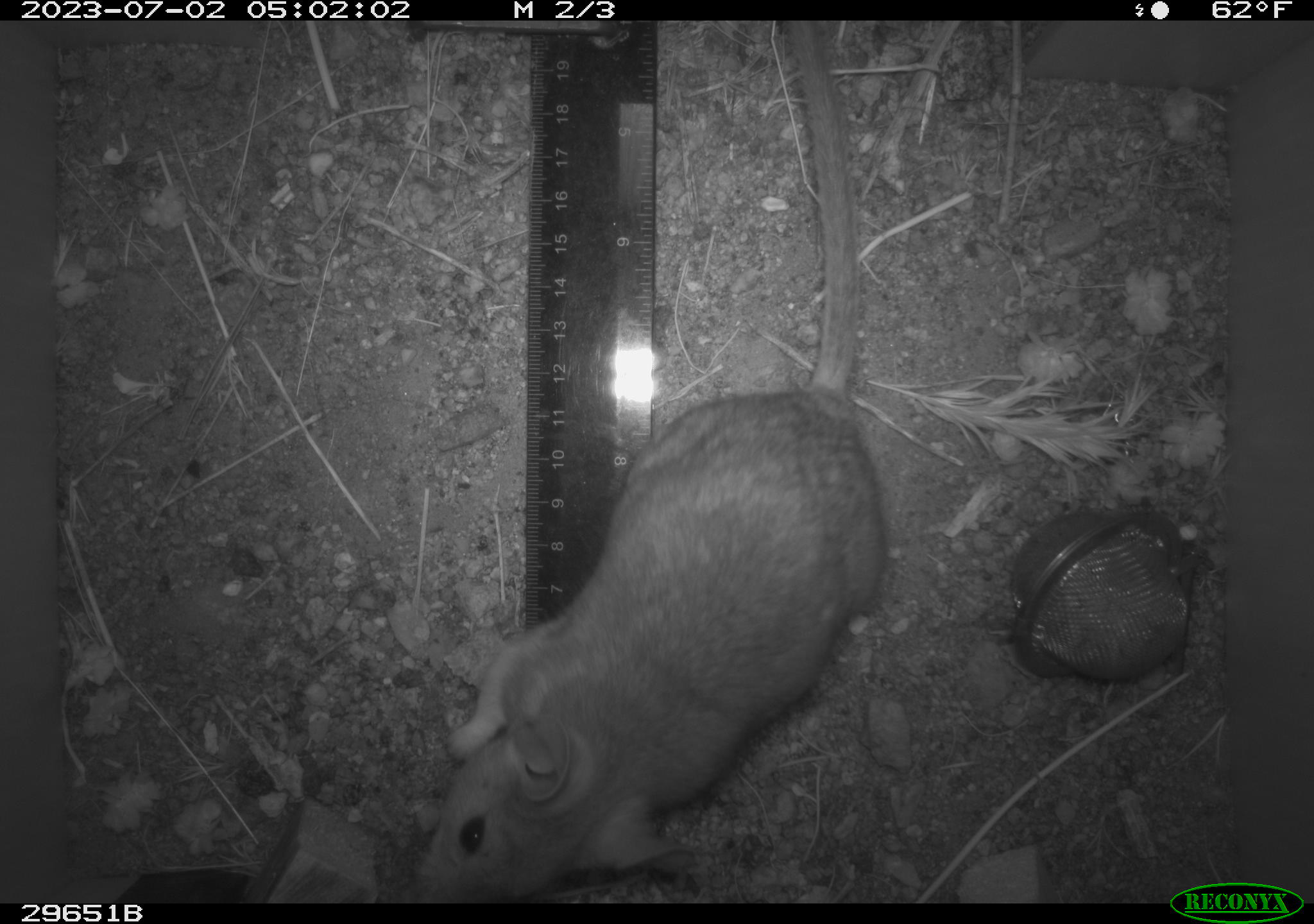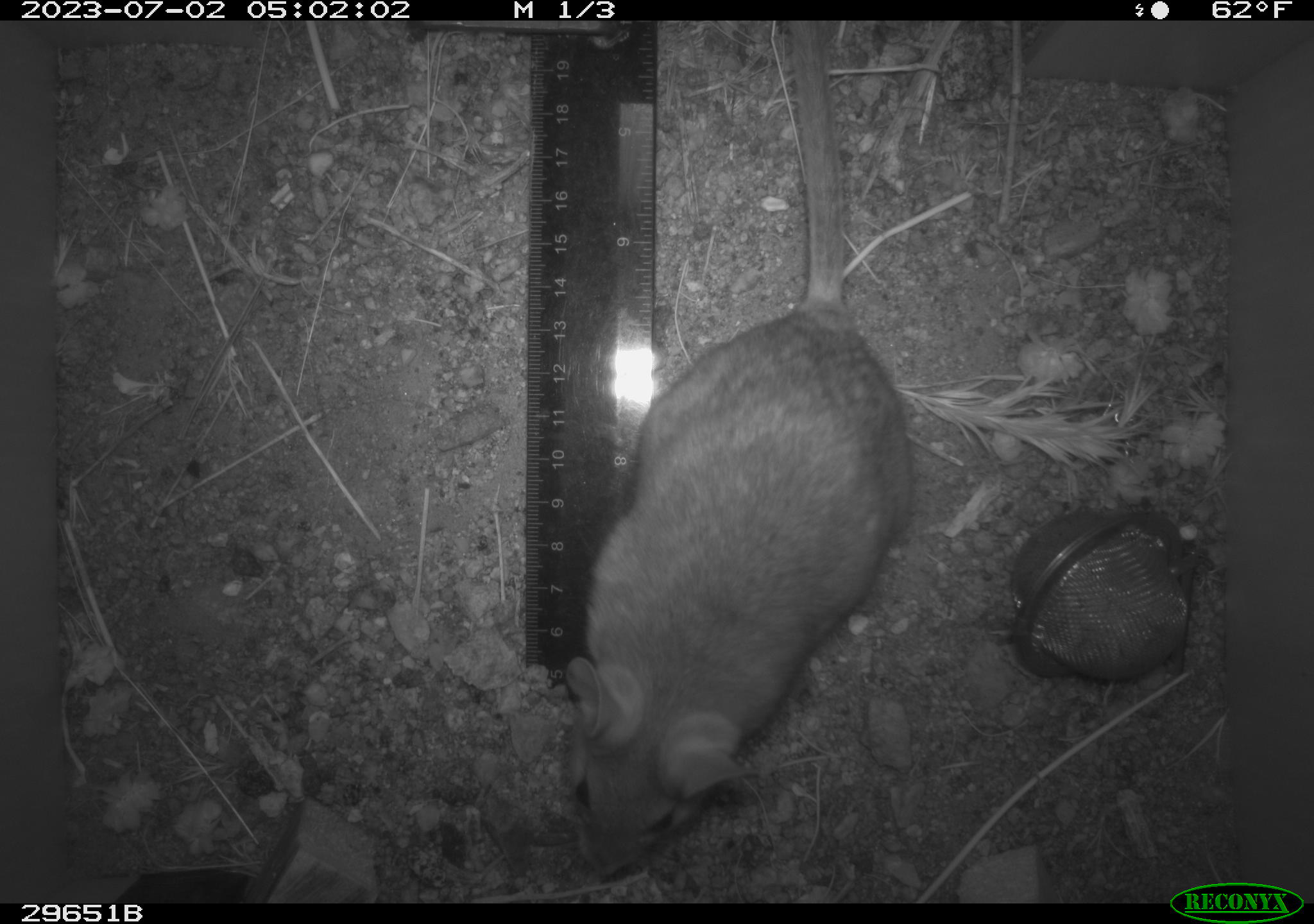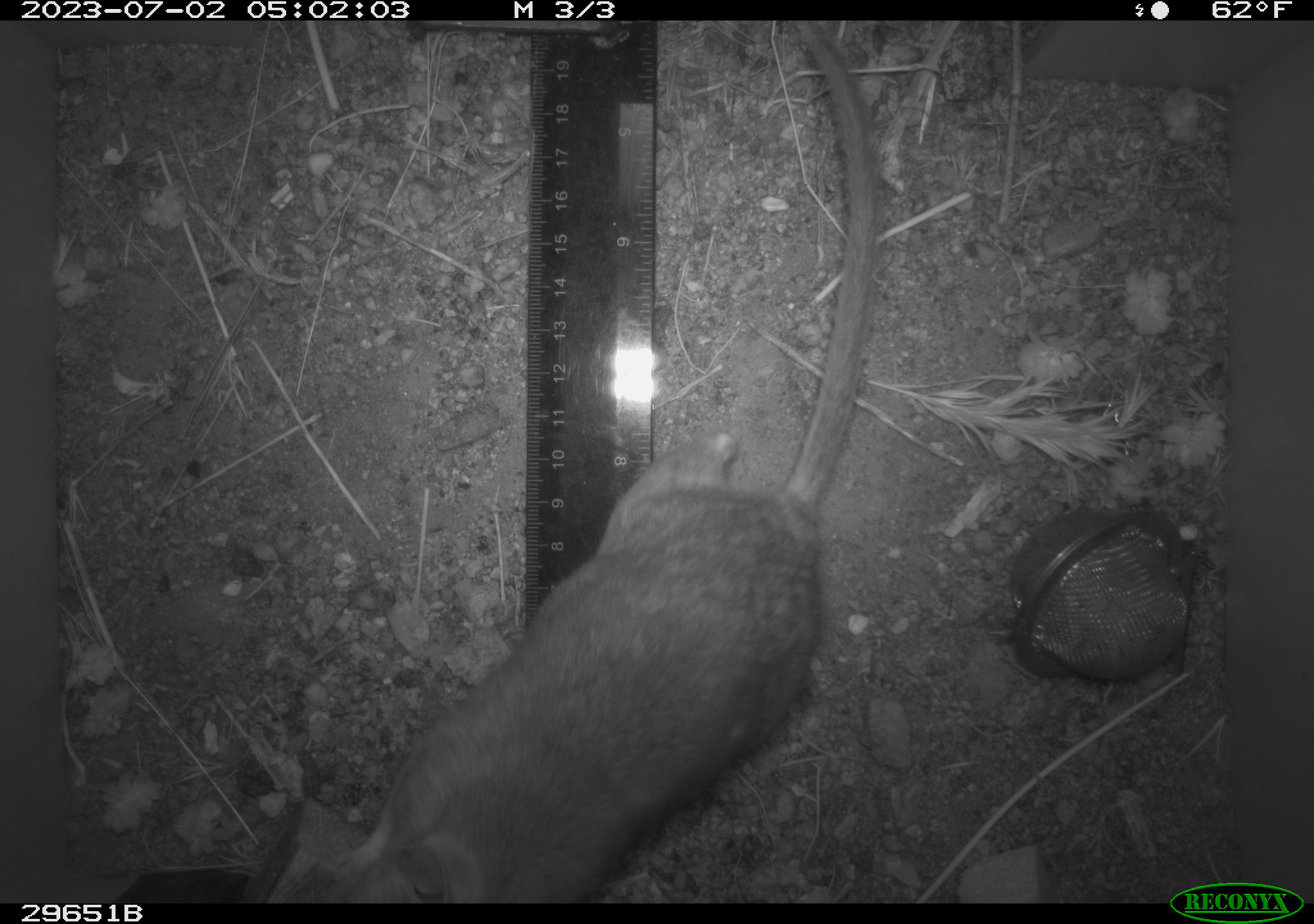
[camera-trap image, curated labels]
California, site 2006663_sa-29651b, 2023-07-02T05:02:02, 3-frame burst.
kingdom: Animalia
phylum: Chordata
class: Mammalia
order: Rodentia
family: Cricetidae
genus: Neotoma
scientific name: Neotoma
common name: pack rat or woodrat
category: neotoma species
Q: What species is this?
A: Neotoma species (pack rat or woodrat) (Neotoma).